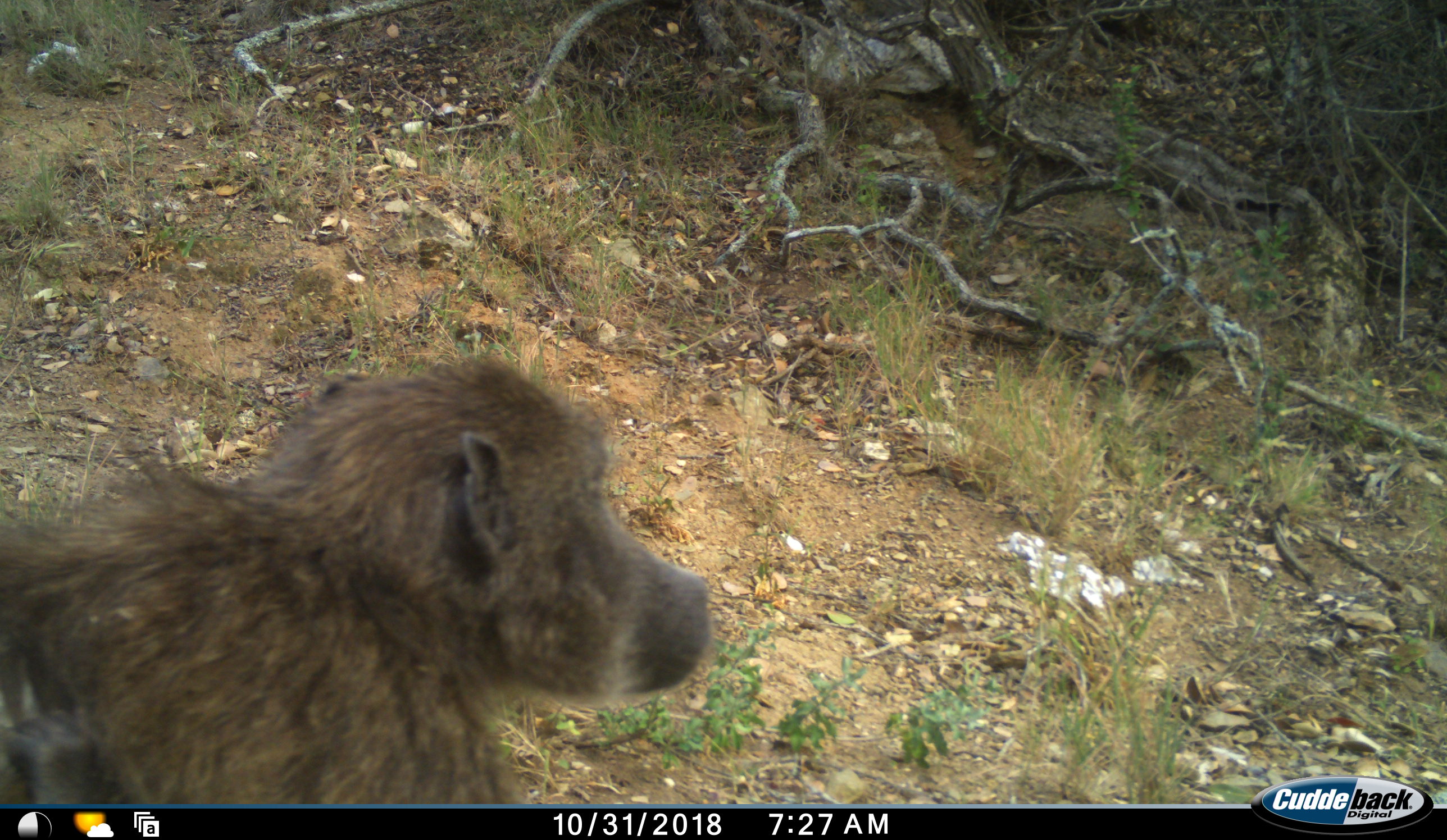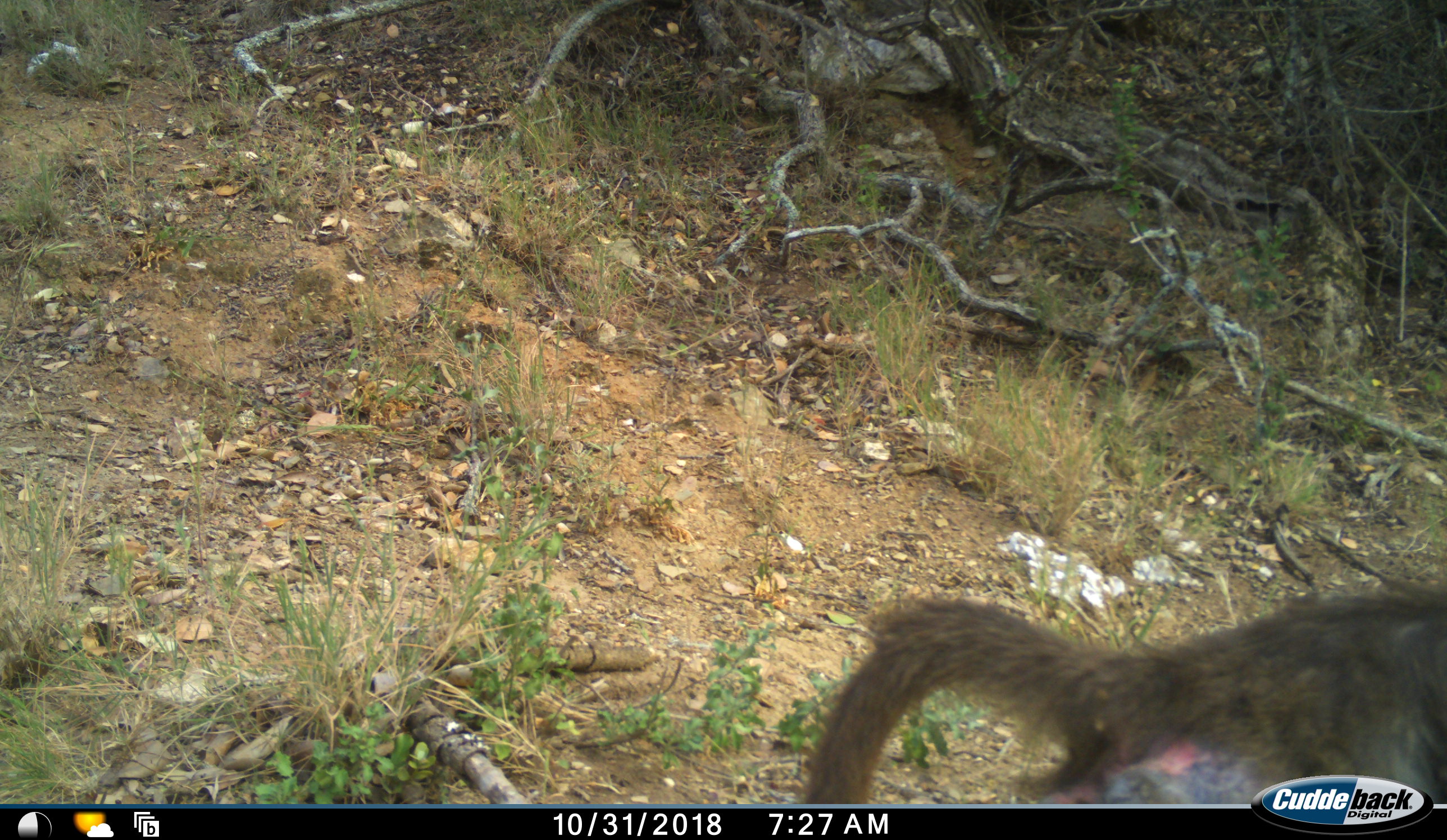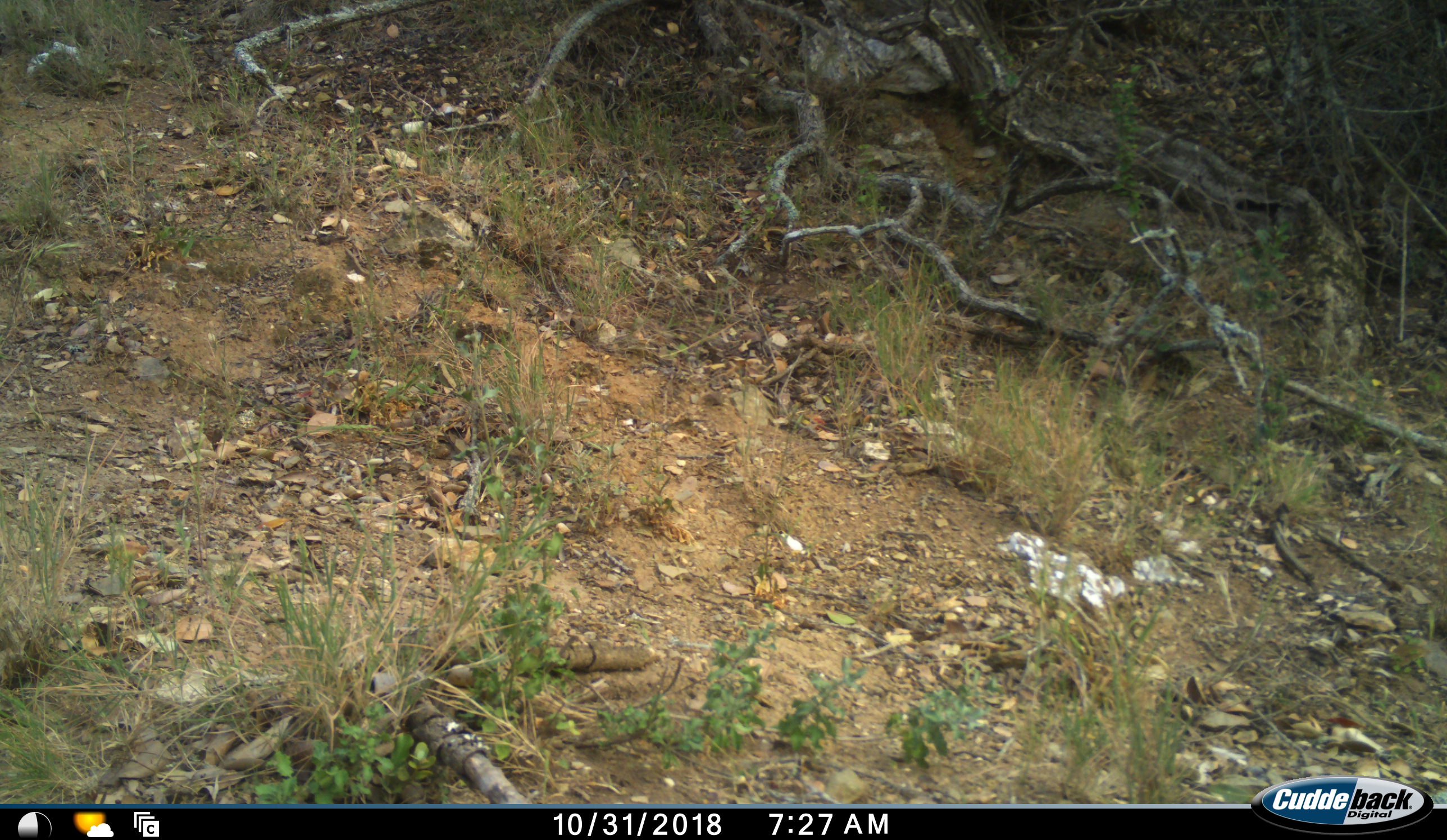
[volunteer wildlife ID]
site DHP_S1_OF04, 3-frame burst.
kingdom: Animalia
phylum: Chordata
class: Mammalia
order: Primates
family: Cercopithecidae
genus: Papio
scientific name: Papio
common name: baboon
Baboon (Papio), count 1. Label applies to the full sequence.